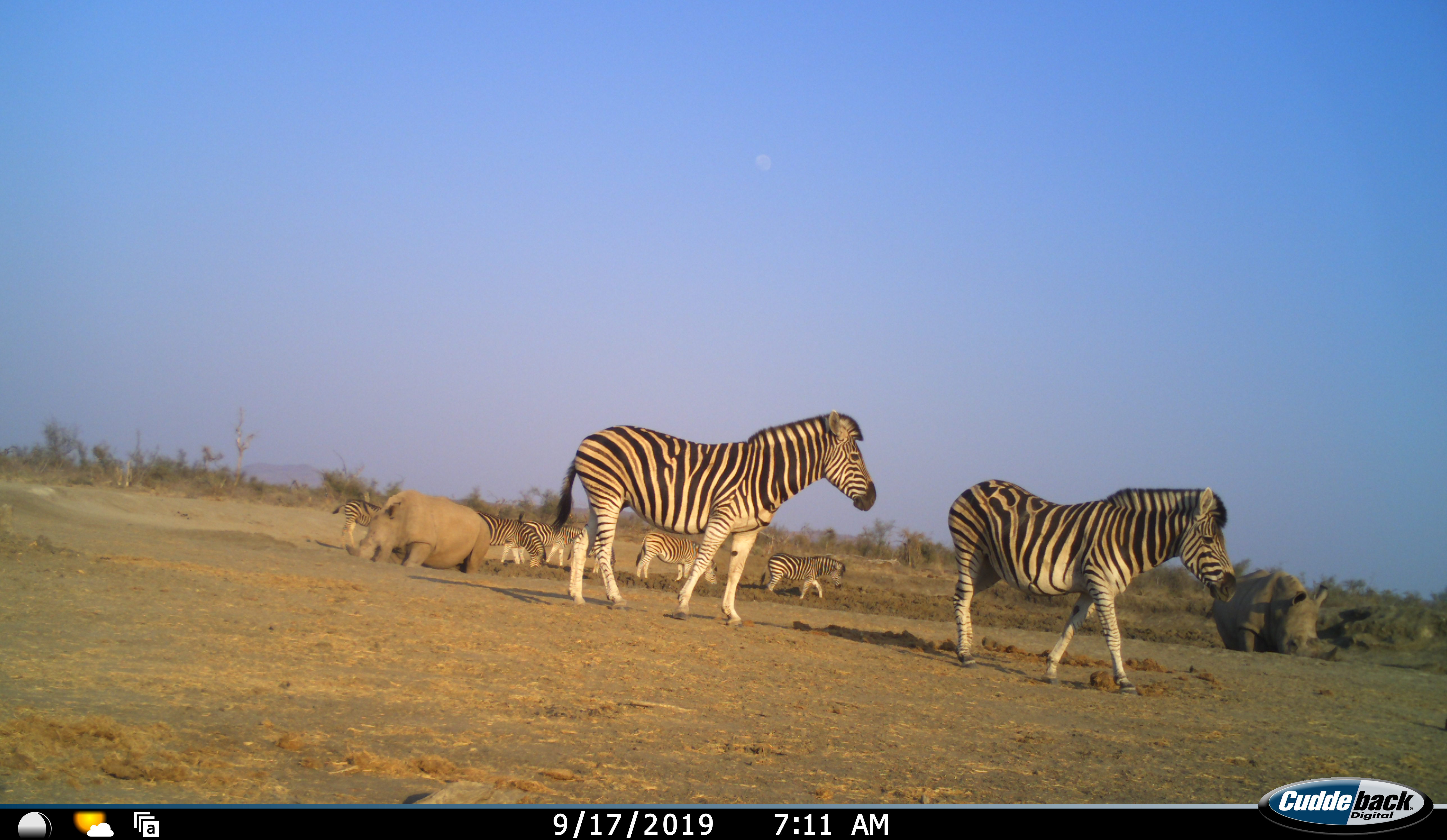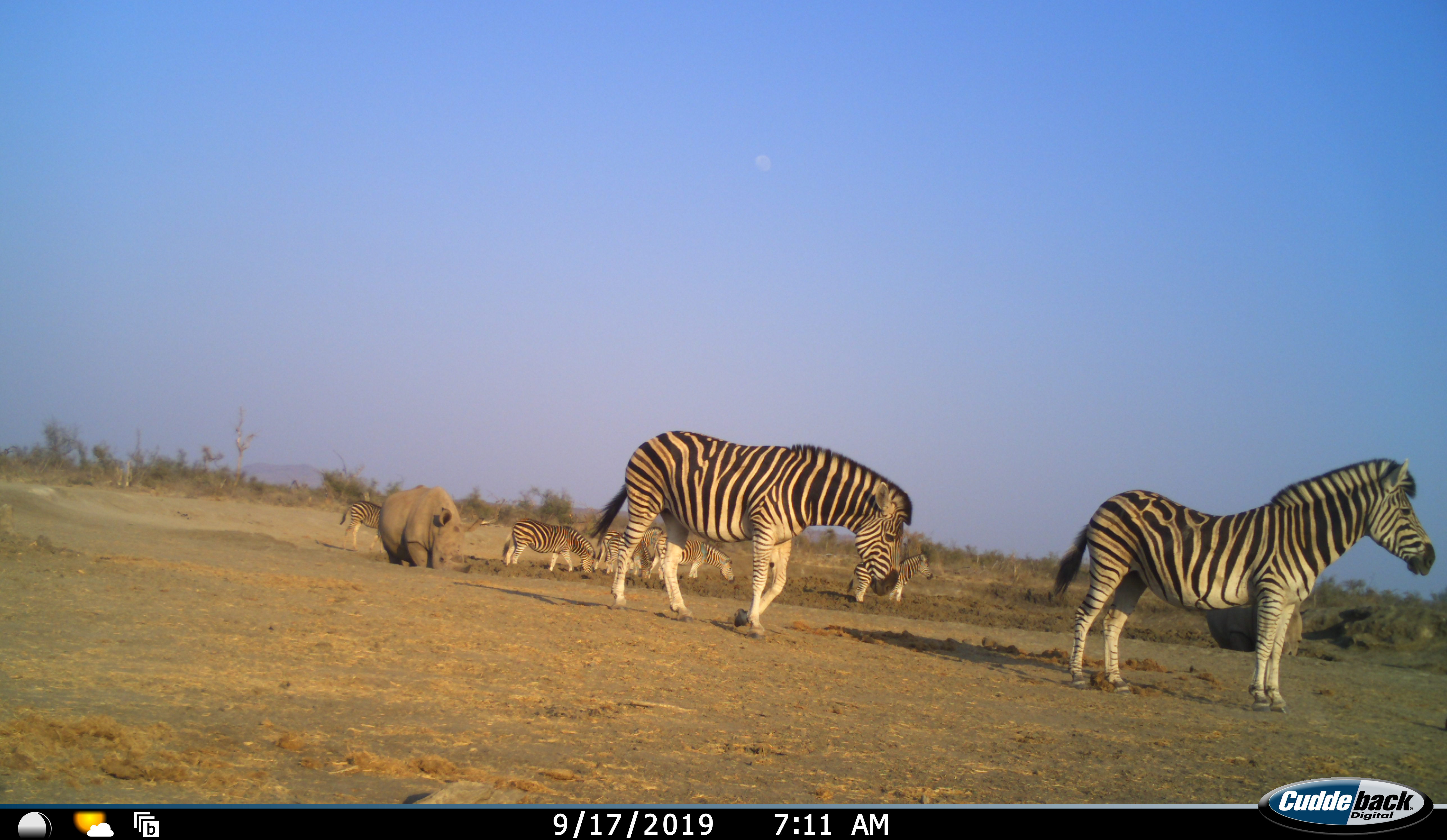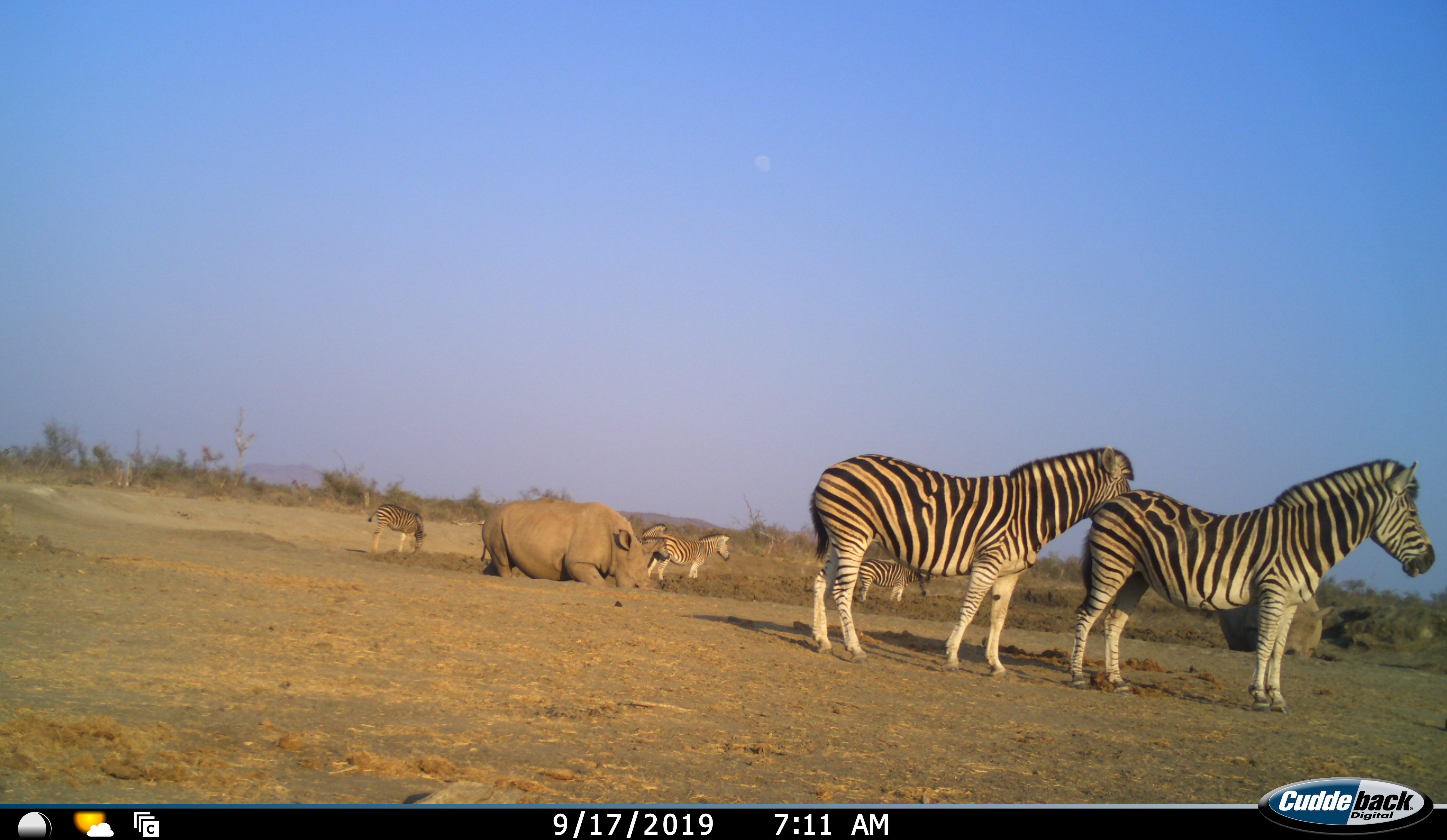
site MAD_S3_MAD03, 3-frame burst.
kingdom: Animalia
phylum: Chordata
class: Mammalia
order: Perissodactyla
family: Rhinocerotidae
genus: Ceratotherium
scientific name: Ceratotherium simum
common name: white rhinoceros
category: rhinoceroswhite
Rhinoceroswhite (white rhinoceros) (Ceratotherium simum), count 2. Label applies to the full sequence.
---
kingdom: Animalia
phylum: Chordata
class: Mammalia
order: Perissodactyla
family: Equidae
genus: Equus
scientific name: Equus quagga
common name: plains zebra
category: zebraplains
Zebraplains (plains zebra) (Equus quagga), count 7. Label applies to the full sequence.